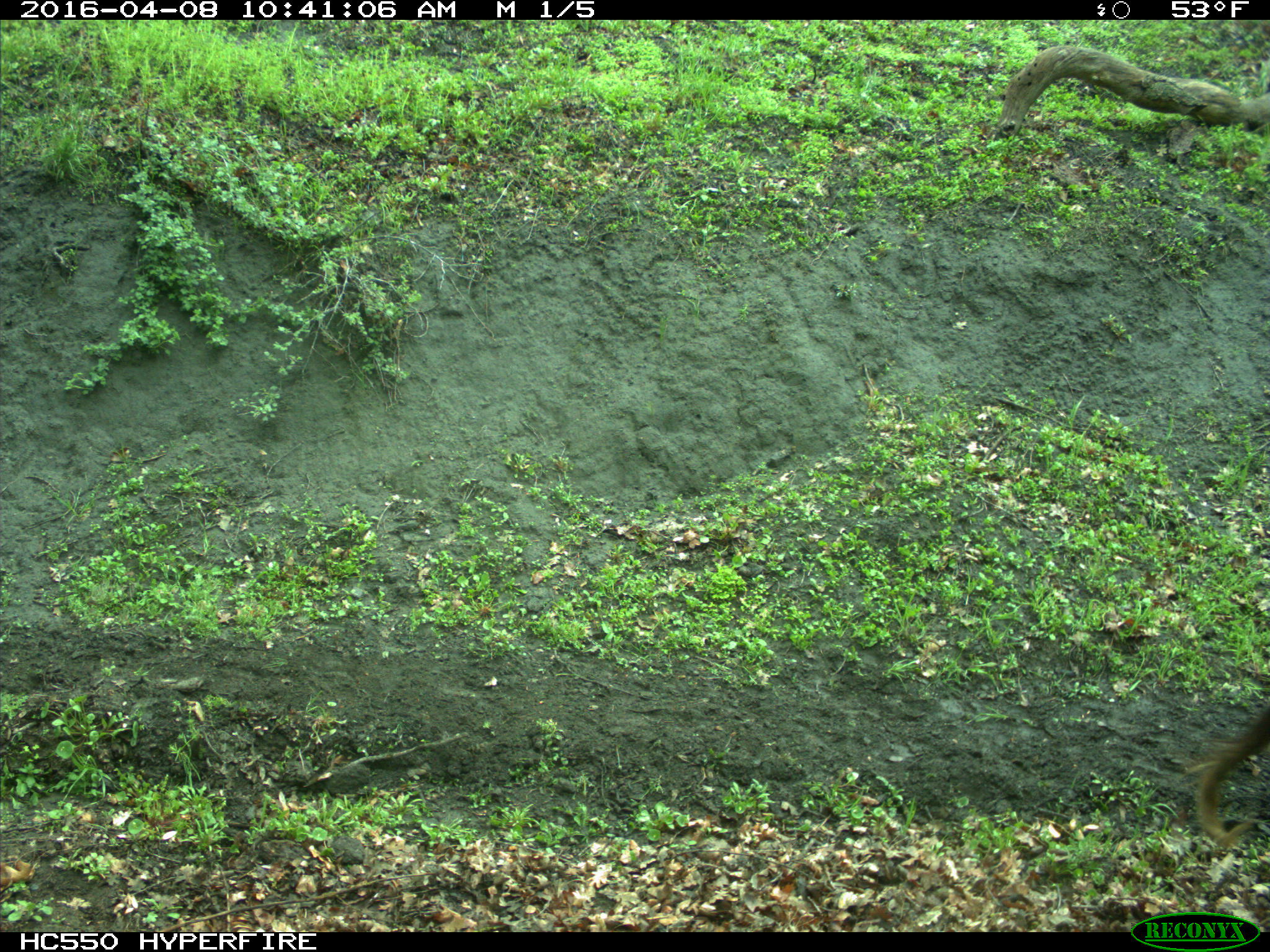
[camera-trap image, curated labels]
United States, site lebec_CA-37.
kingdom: Animalia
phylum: Chordata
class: Mammalia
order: Artiodactyla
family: Bovidae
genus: Bos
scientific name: Bos taurus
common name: domestic cow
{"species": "Bos taurus (domestic cow)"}